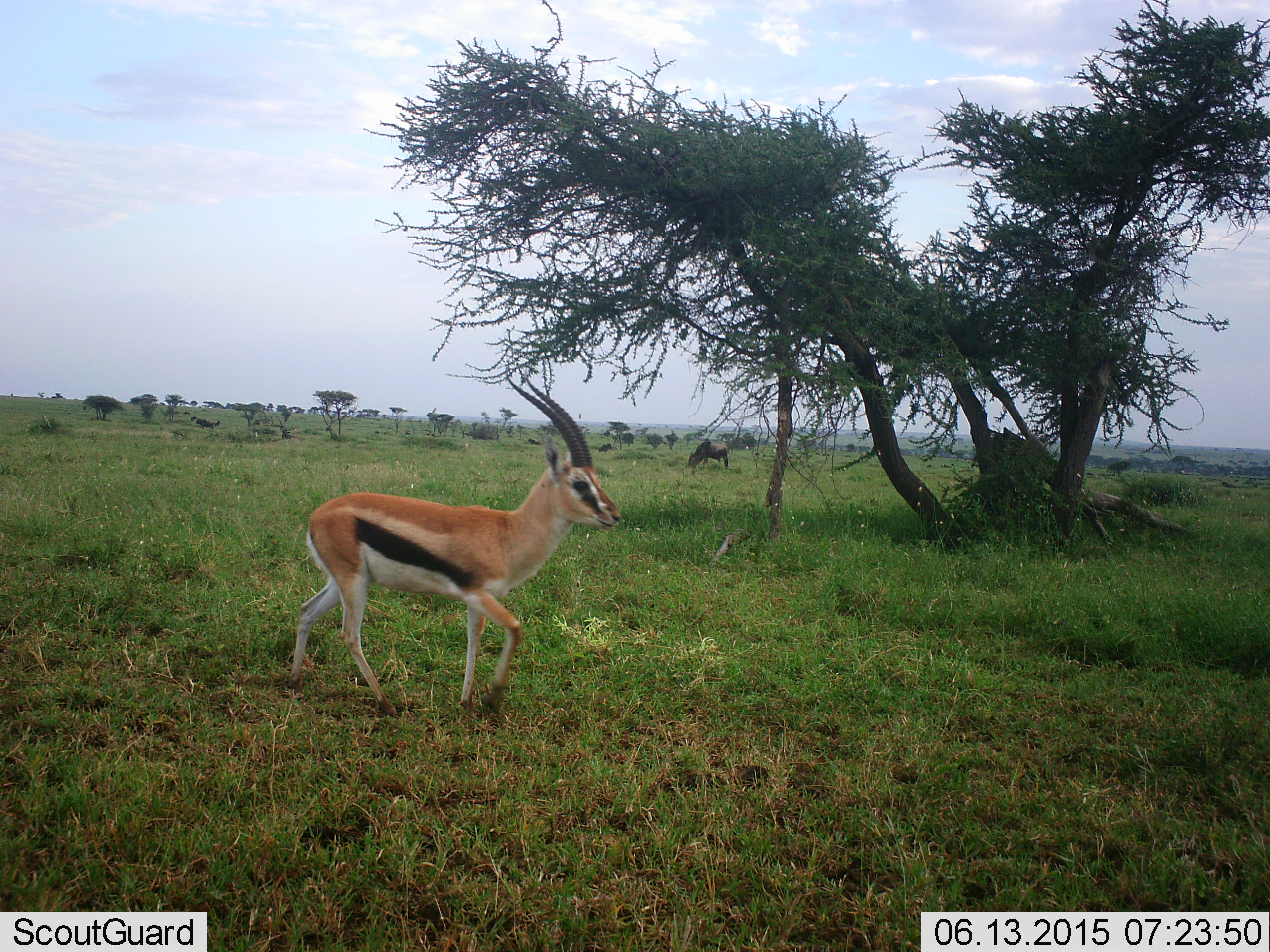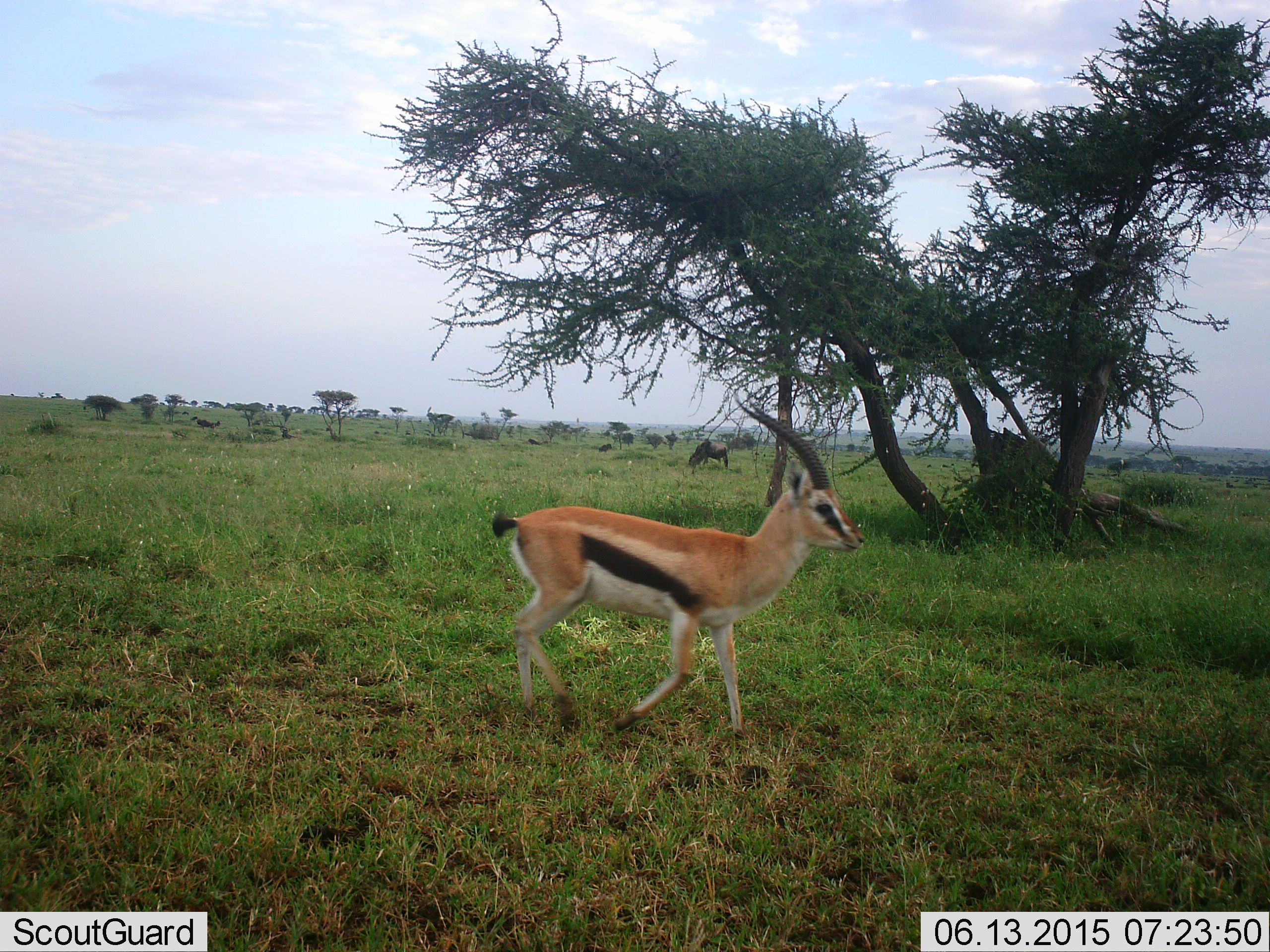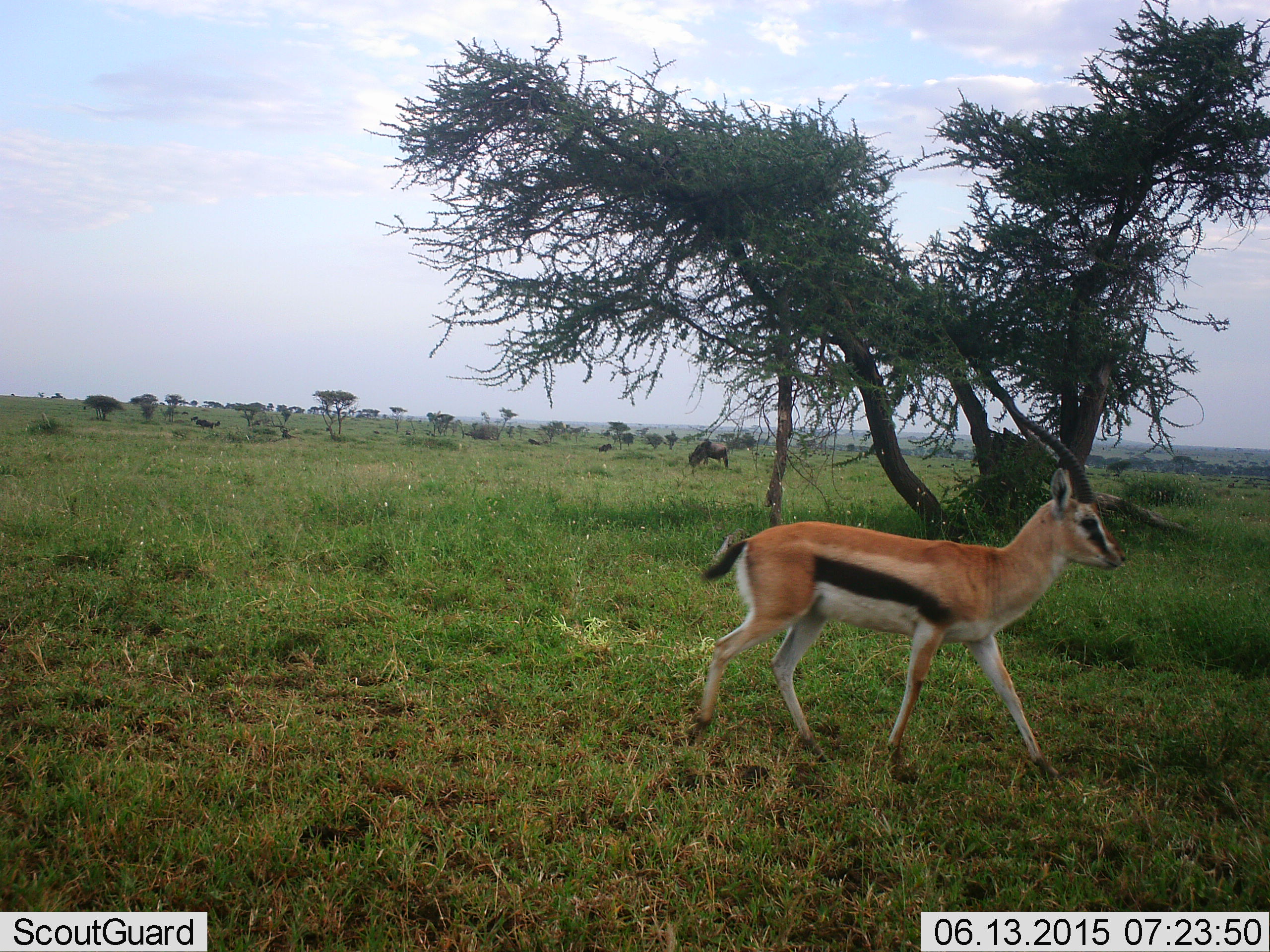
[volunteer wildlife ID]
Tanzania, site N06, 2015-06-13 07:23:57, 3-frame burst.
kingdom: Animalia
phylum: Chordata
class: Mammalia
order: Artiodactyla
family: Bovidae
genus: Eudorcas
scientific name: Eudorcas thomsonii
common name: thomson's gazelle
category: gazellethomsons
Gazellethomsons (thomson's gazelle) (Eudorcas thomsonii), count 1. Behavior (volunteer vote fractions): standing 10%, resting 5%, moving 95%, interacting 0%. Young present (vote fraction): 0%. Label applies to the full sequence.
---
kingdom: Animalia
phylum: Chordata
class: Mammalia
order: Artiodactyla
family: Bovidae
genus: Connochaetes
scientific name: Connochaetes taurinus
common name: blue wildebeest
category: wildebeest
Wildebeest (blue wildebeest) (Connochaetes taurinus), count 1. Behavior (volunteer vote fractions): standing 33%, resting 0%, moving 0%, interacting 0%. Young present (vote fraction): 0%. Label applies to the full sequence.